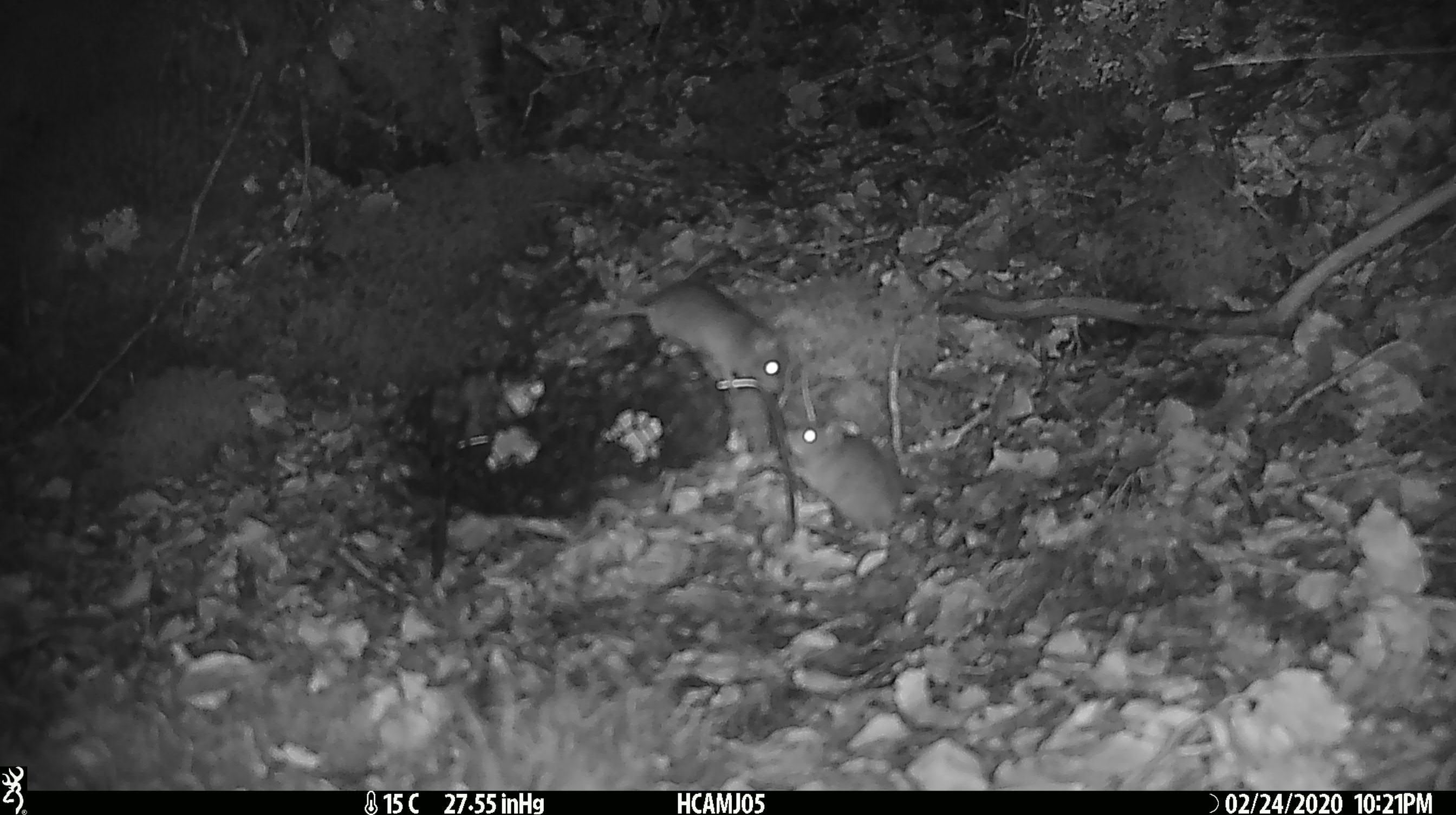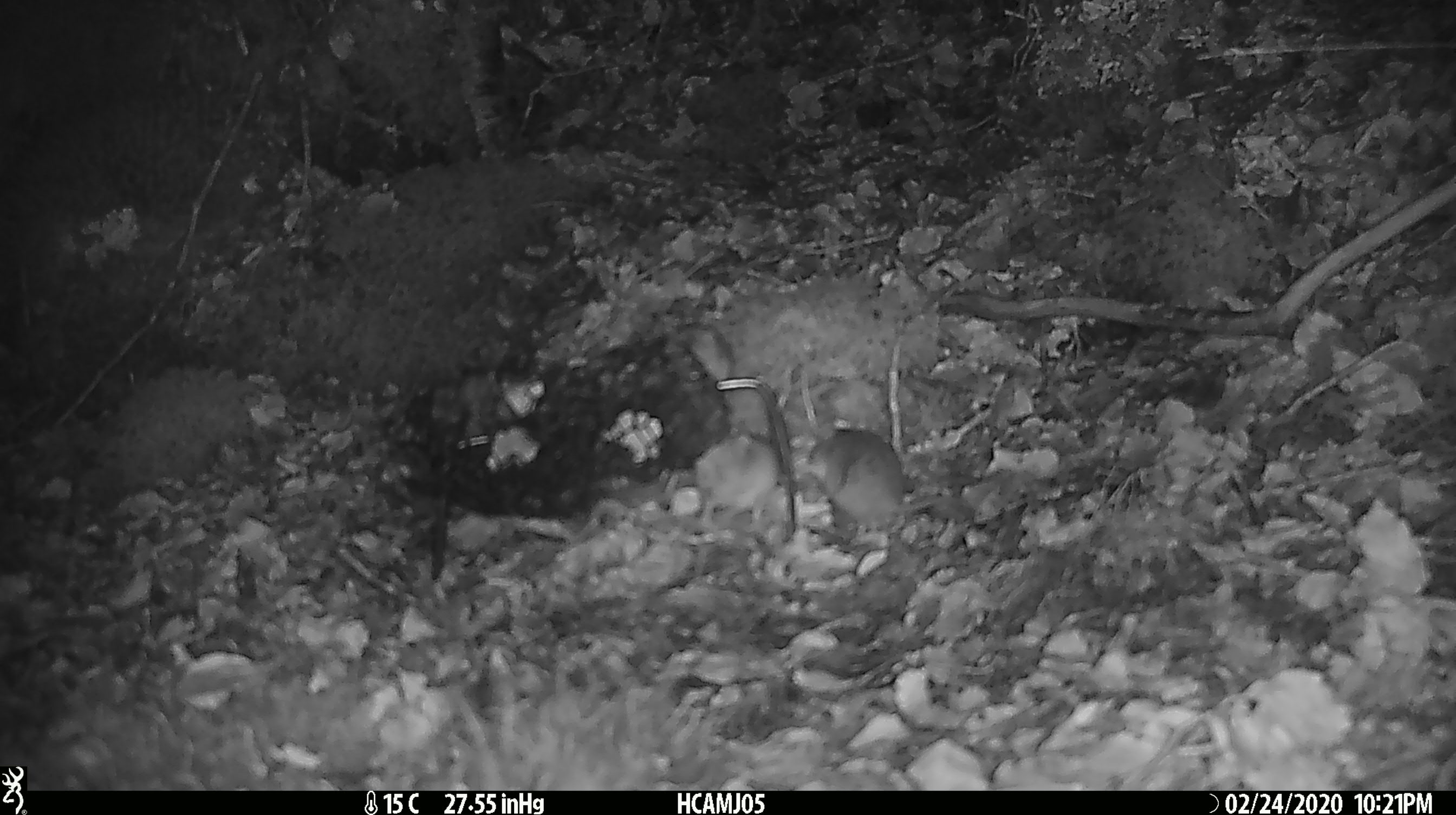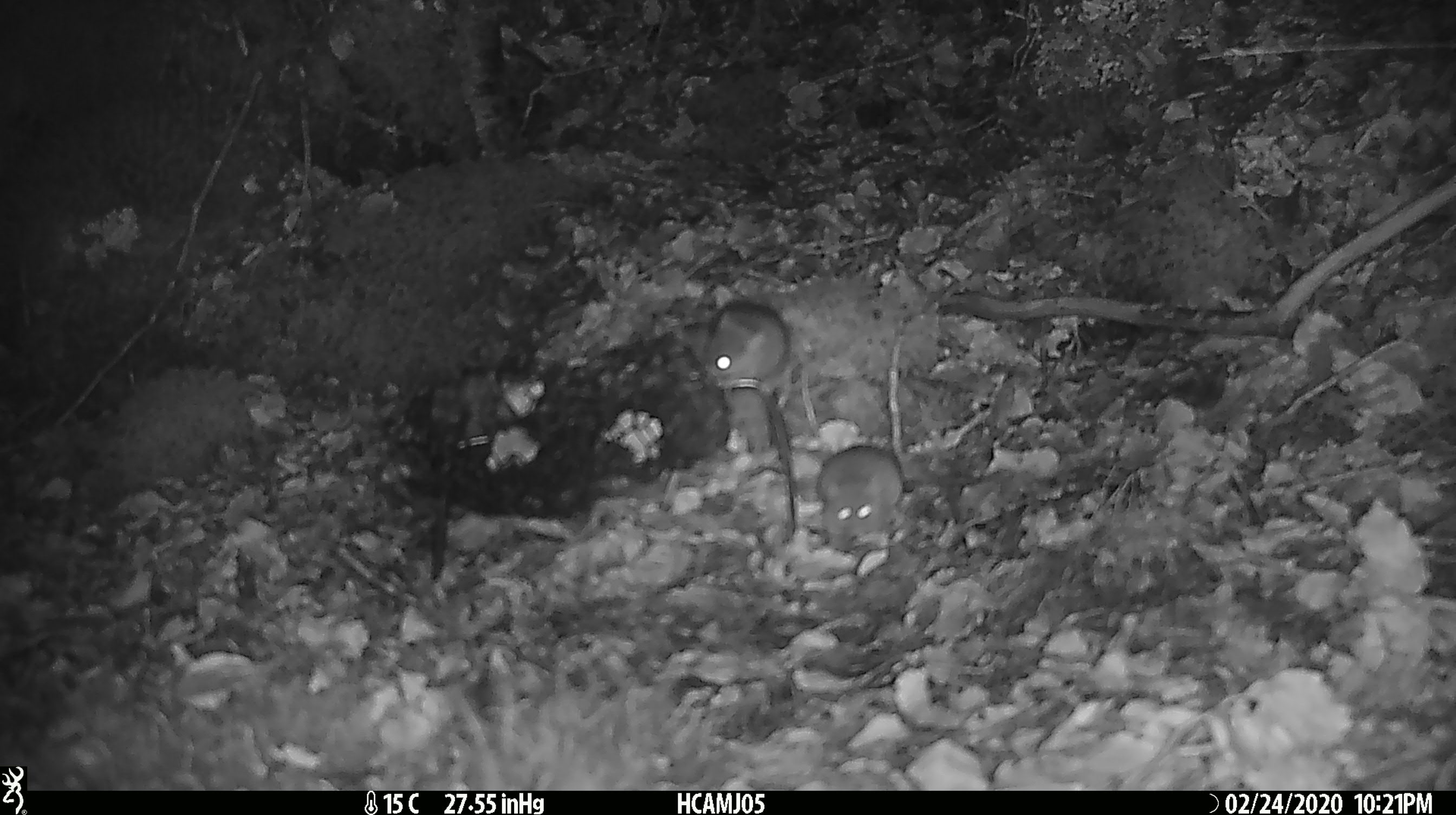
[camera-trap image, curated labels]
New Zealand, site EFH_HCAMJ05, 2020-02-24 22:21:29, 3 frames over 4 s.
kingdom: Animalia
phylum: Chordata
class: Mammalia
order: Rodentia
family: Muridae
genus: Mus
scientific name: Mus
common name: mouse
Mouse (Mus).